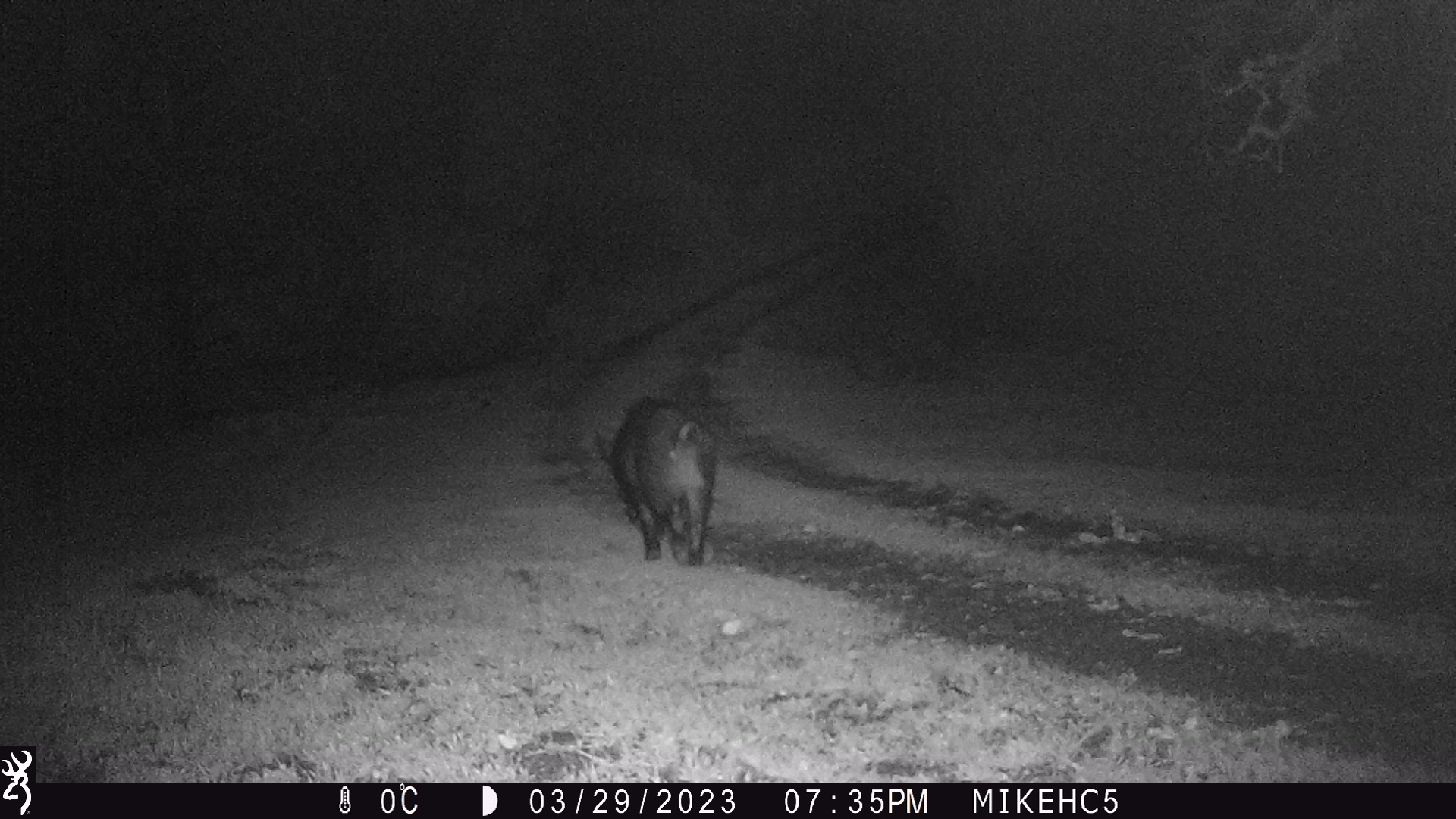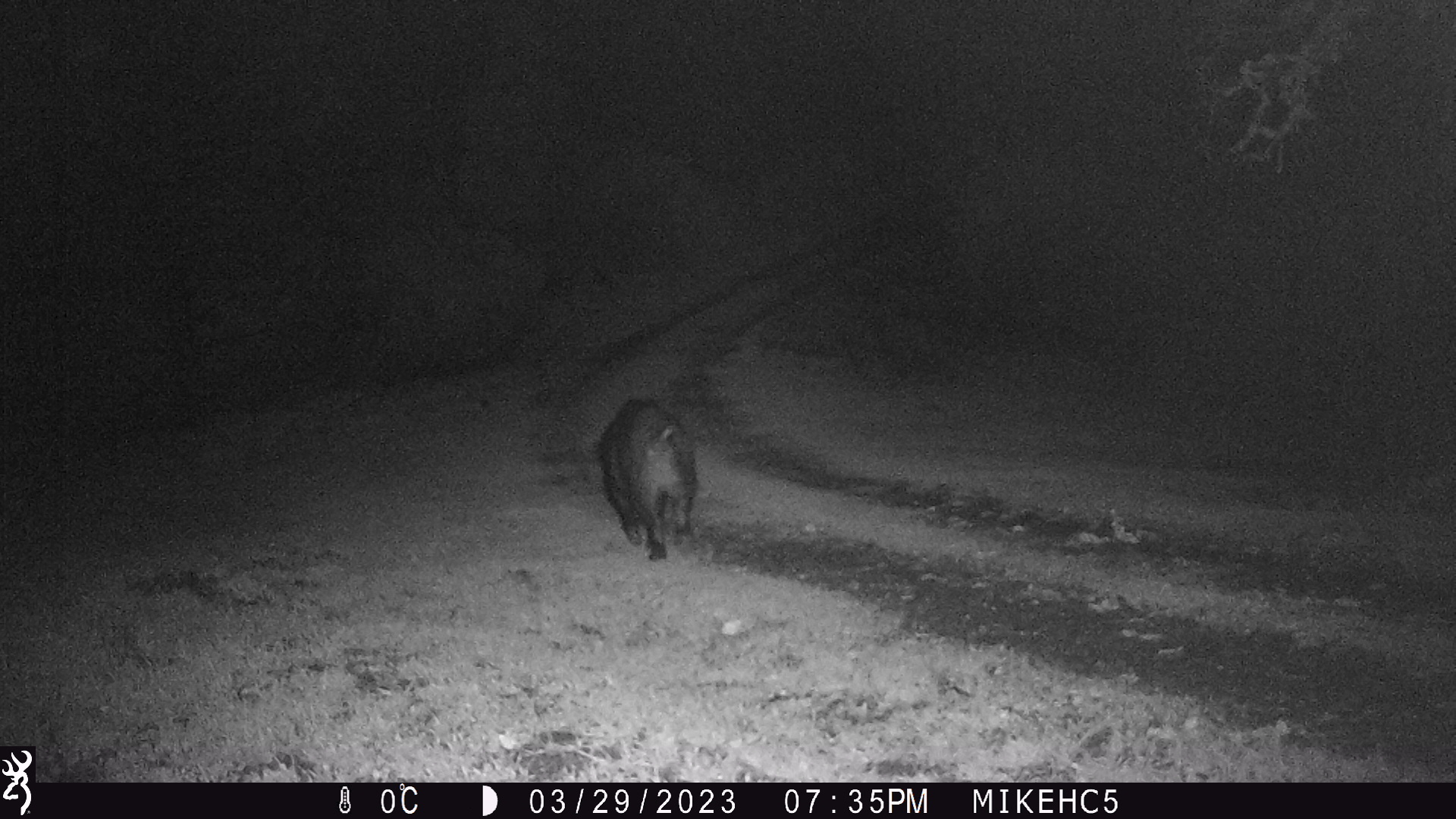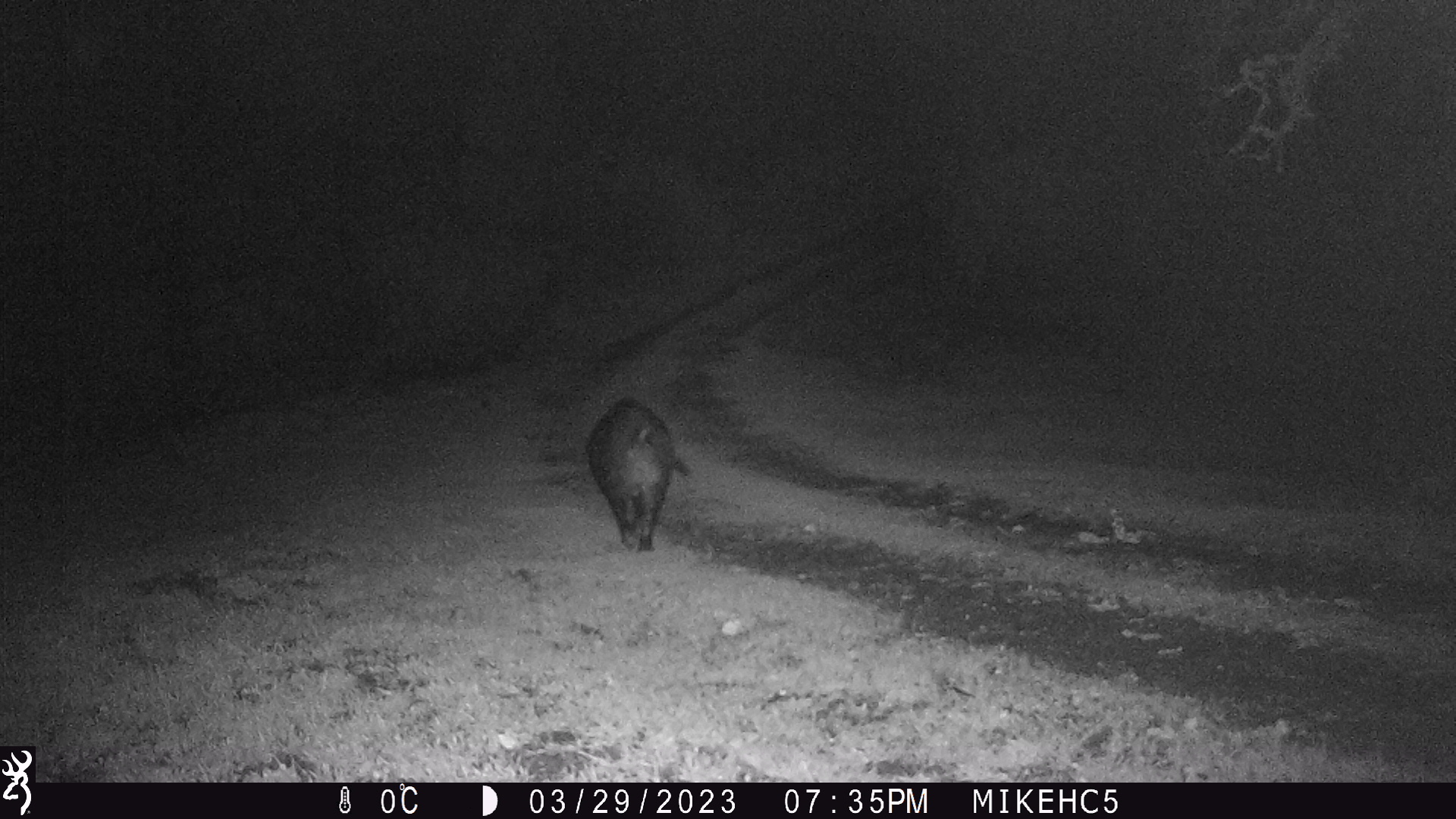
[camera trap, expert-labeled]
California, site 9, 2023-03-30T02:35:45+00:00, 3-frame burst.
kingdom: Animalia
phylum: Chordata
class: Mammalia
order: Artiodactyla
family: Suidae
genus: Sus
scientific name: Sus scrofa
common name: wild boar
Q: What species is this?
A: Wild boar (Sus scrofa).